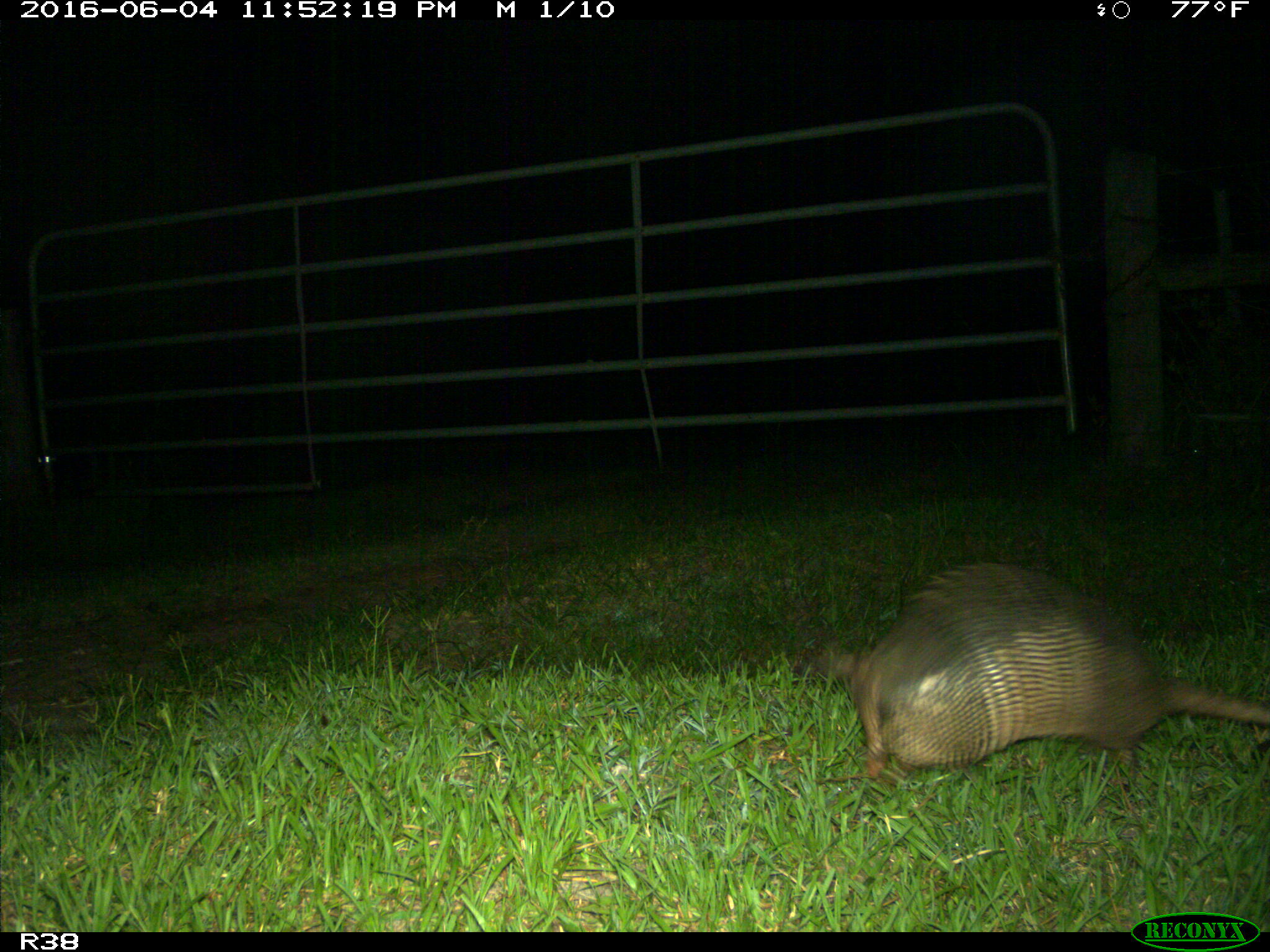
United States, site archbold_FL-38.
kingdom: Animalia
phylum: Chordata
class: Mammalia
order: Cingulata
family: Dasypodidae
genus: Dasypus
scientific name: Dasypus novemcinctus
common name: nine-banded armadillo